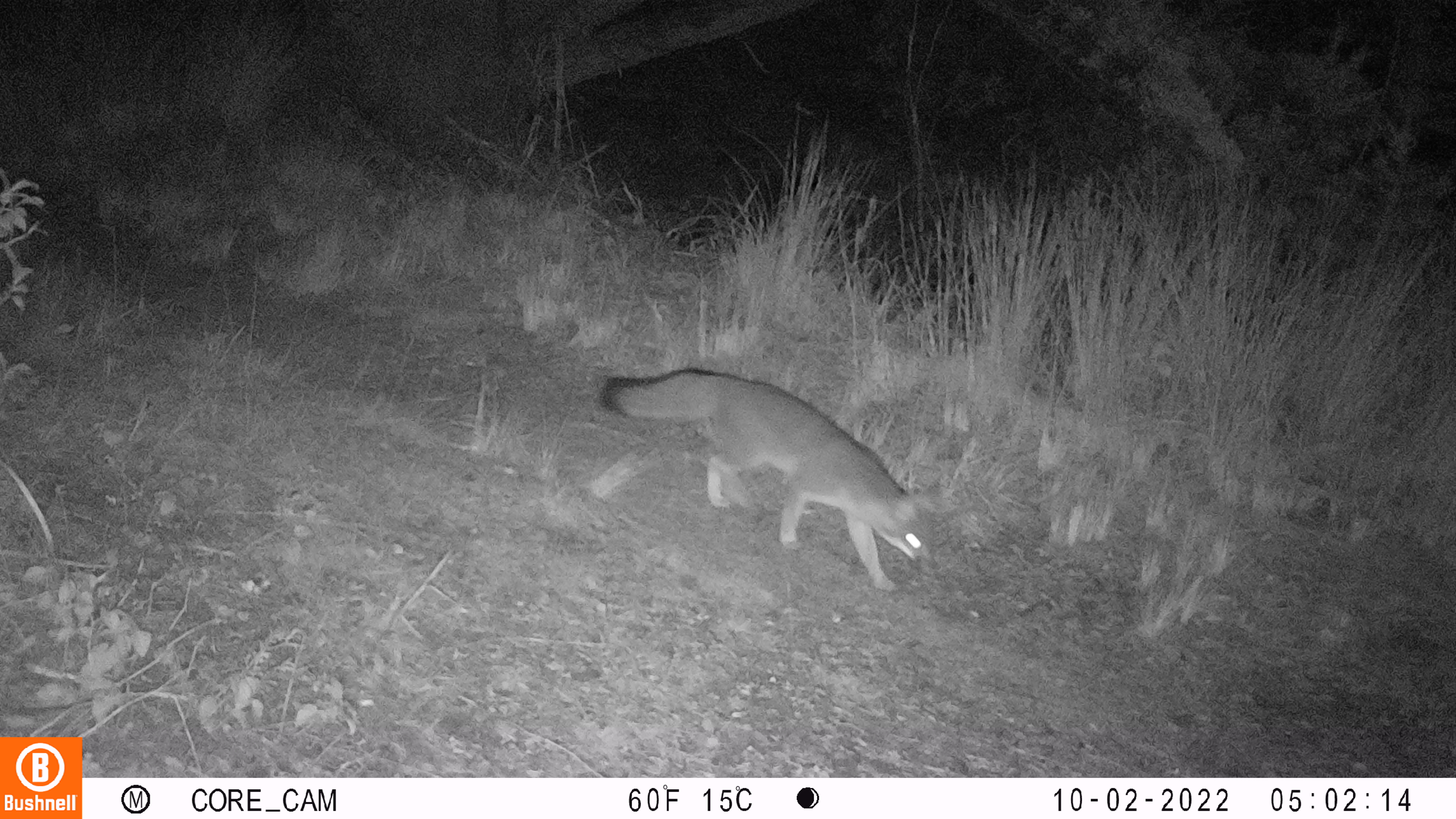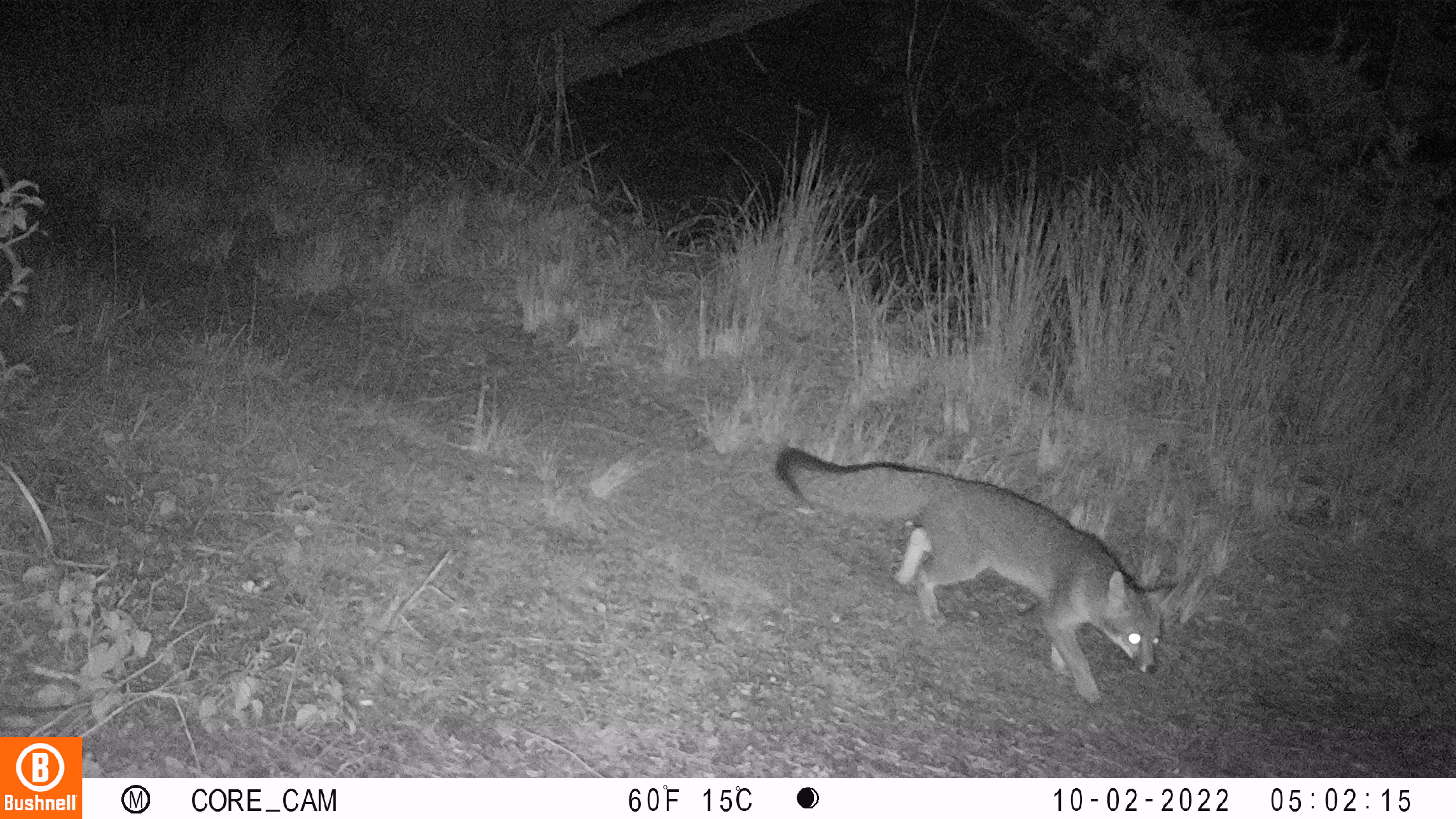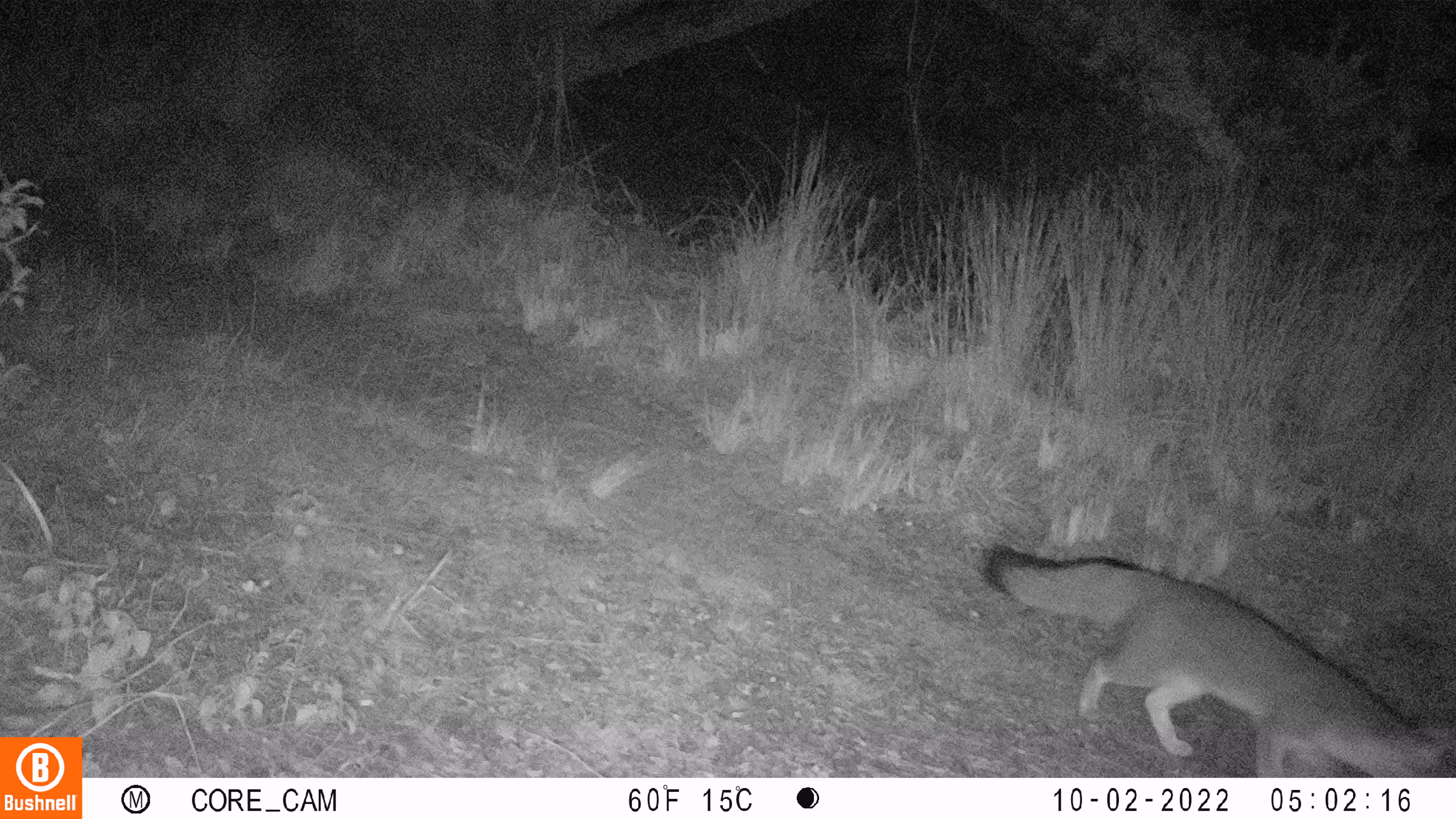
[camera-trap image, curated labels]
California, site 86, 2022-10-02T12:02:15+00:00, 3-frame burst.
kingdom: Animalia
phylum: Chordata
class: Mammalia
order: Carnivora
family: Canidae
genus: Urocyon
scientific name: Urocyon cinereoargenteus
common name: gray fox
Gray fox (Urocyon cinereoargenteus).